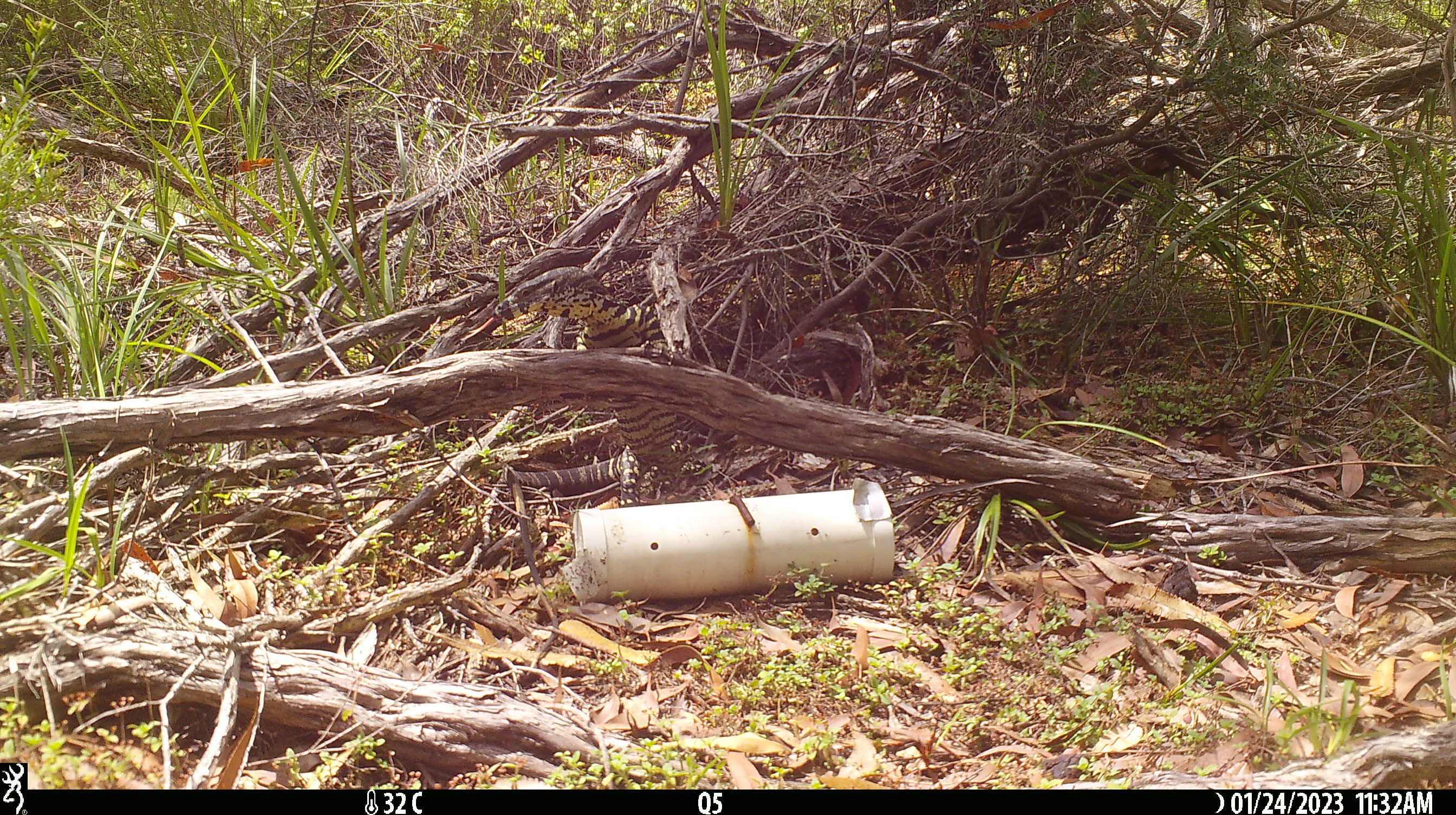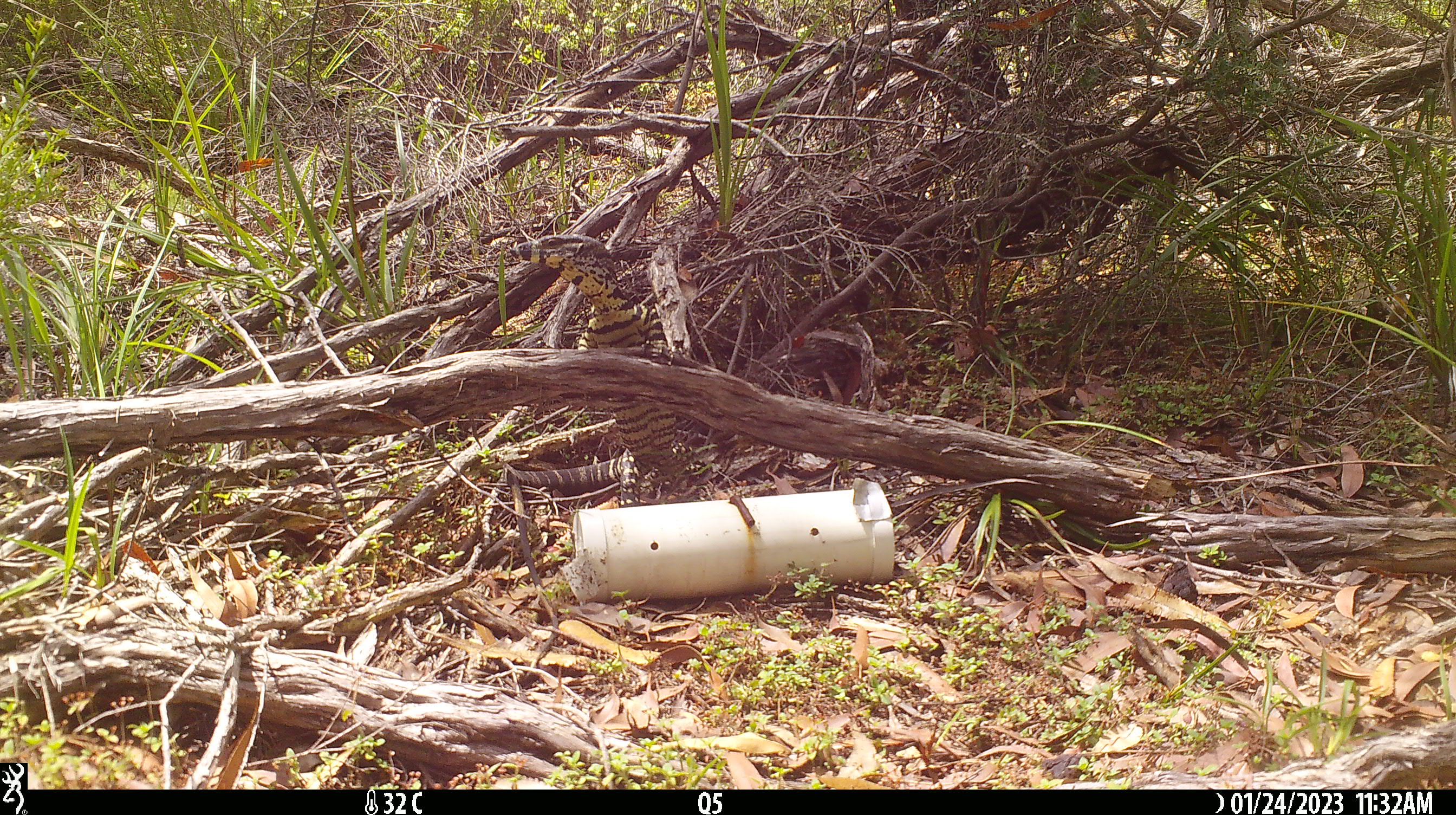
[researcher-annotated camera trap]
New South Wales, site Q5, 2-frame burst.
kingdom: Animalia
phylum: Chordata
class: Reptilia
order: Squamata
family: Varanidae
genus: Varanus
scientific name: Varanus varius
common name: lace monitor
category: goanna